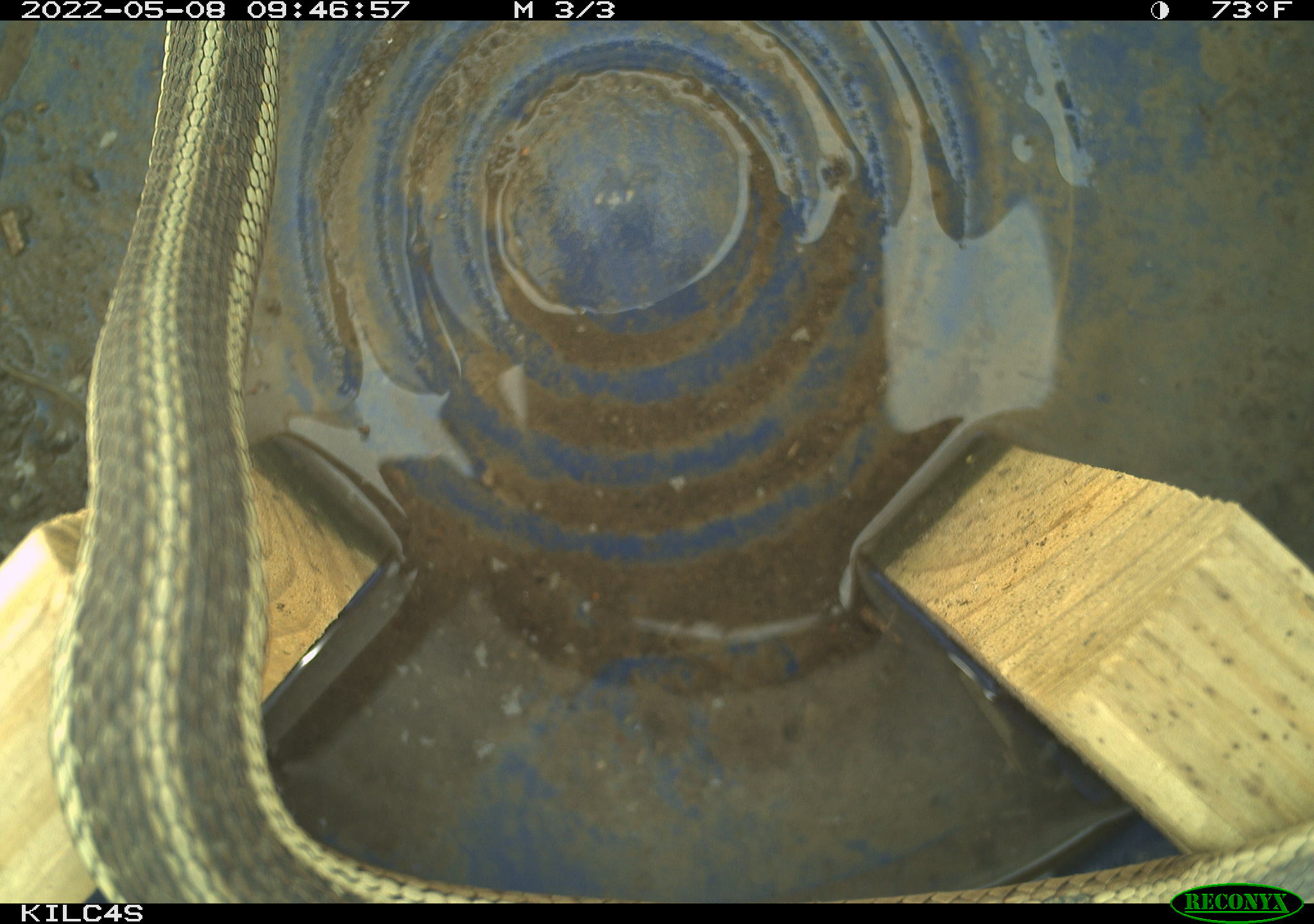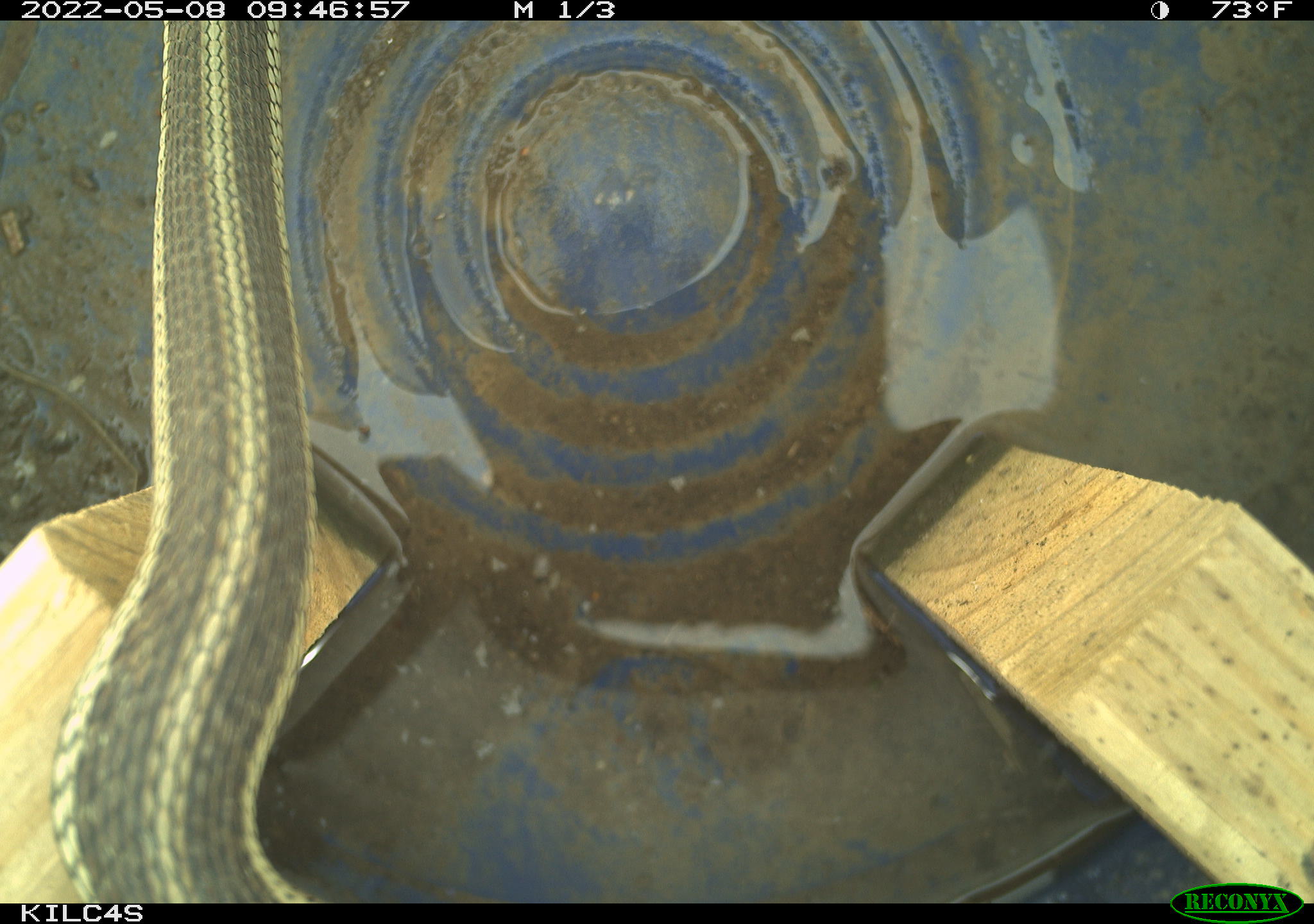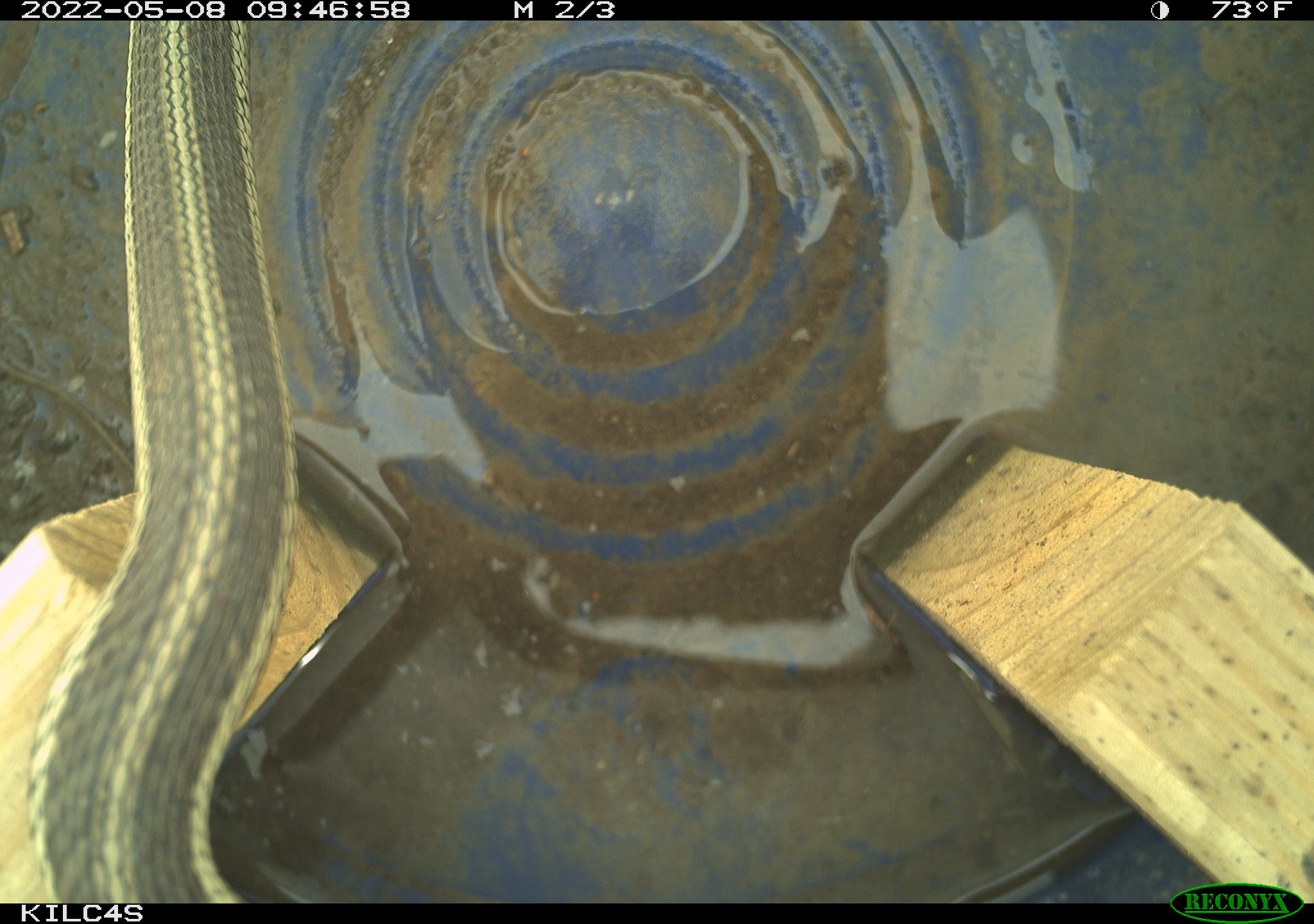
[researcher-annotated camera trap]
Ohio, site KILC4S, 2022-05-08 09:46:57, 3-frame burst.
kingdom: Animalia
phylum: Chordata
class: Reptilia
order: Squamata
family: Colubridae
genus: Thamnophis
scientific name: Thamnophis sirtalis sirtalis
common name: eastern gartersnake